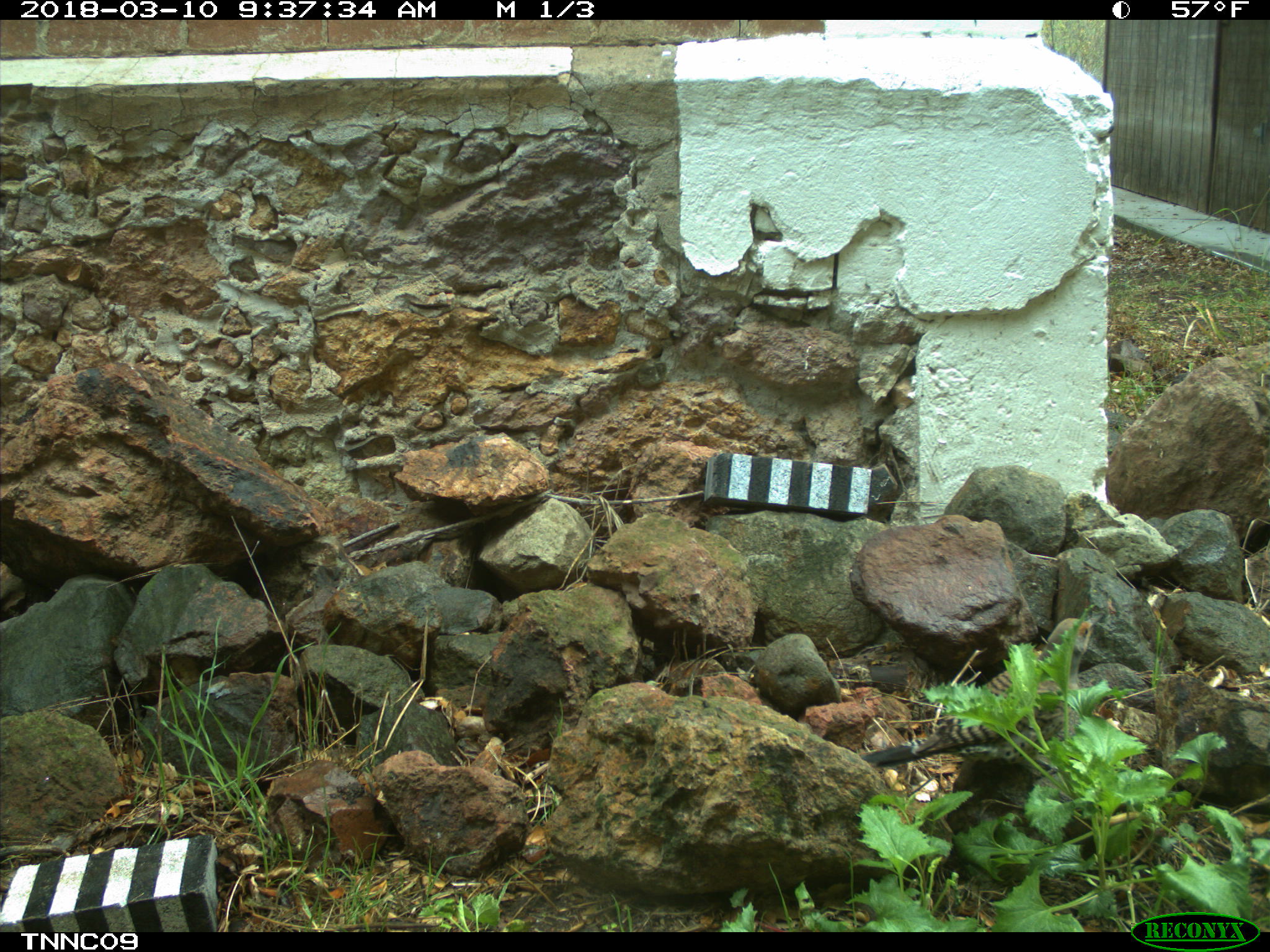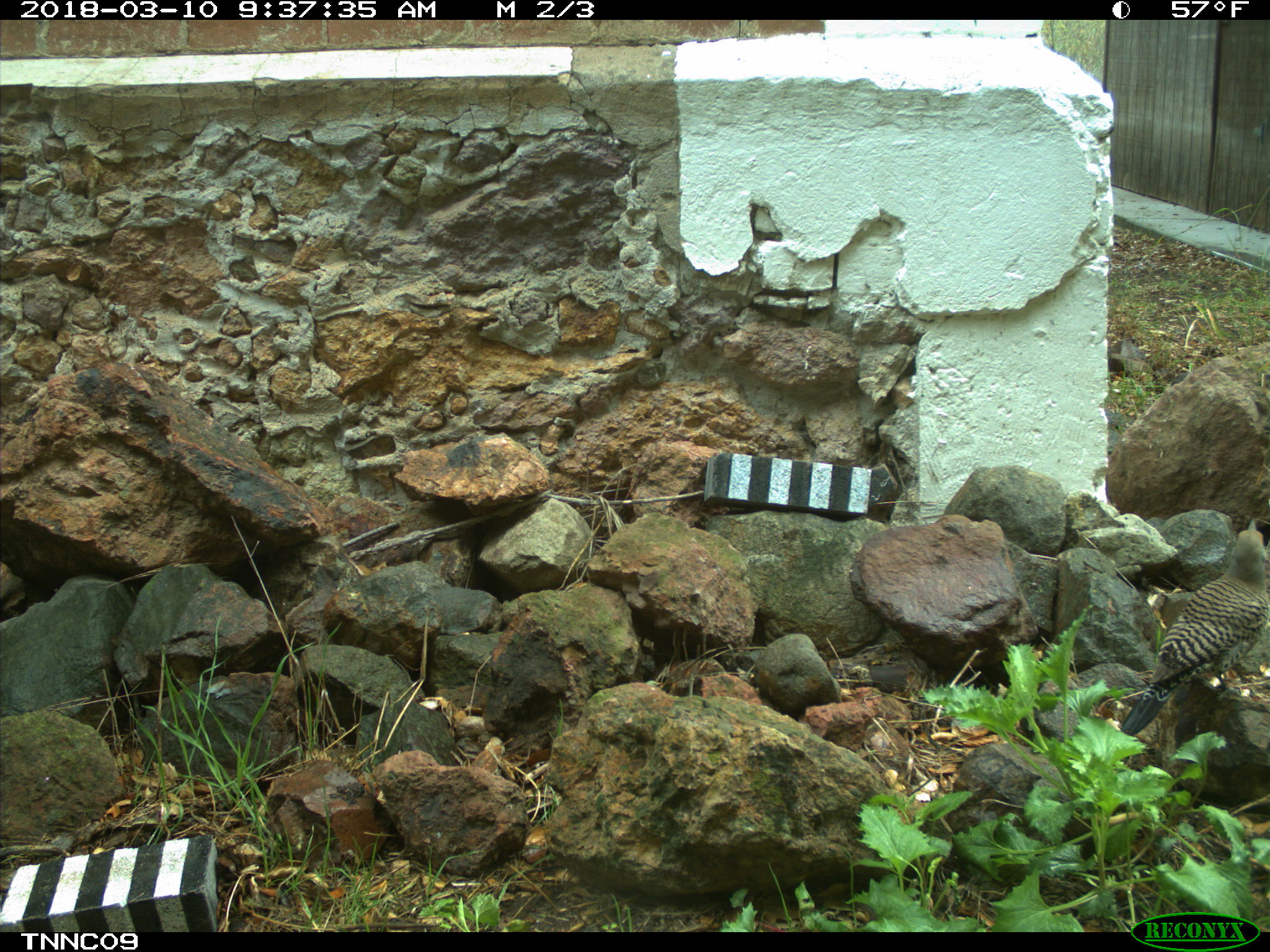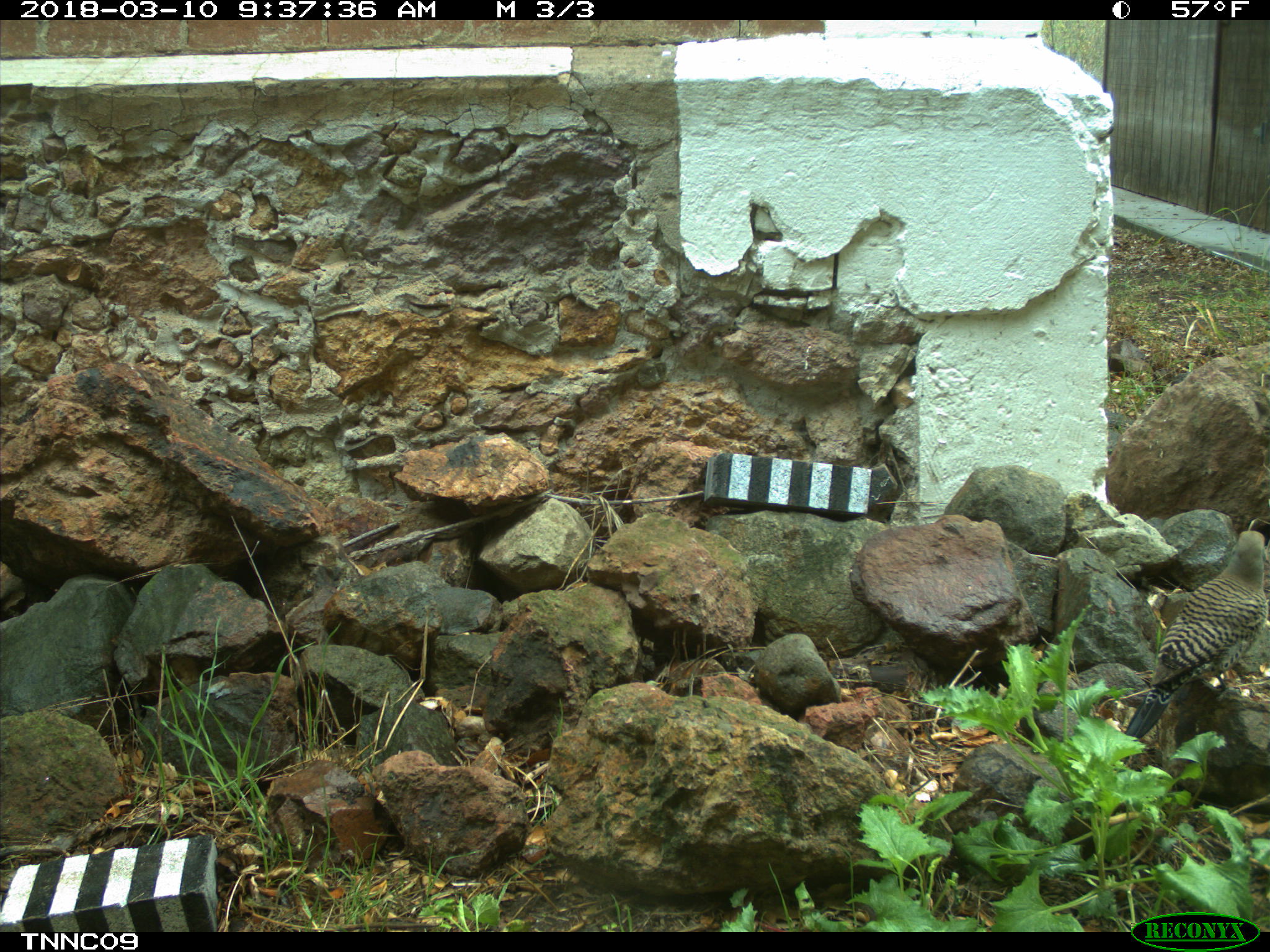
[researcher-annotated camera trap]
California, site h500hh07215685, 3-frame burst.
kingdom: Animalia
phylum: Chordata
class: Aves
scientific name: Aves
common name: bird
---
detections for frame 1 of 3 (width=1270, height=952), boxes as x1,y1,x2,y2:
bird: 859,612,1104,785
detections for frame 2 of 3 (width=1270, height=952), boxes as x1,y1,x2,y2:
bird: 1121,519,1269,734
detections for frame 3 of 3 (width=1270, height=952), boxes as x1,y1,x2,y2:
bird: 1124,529,1266,736